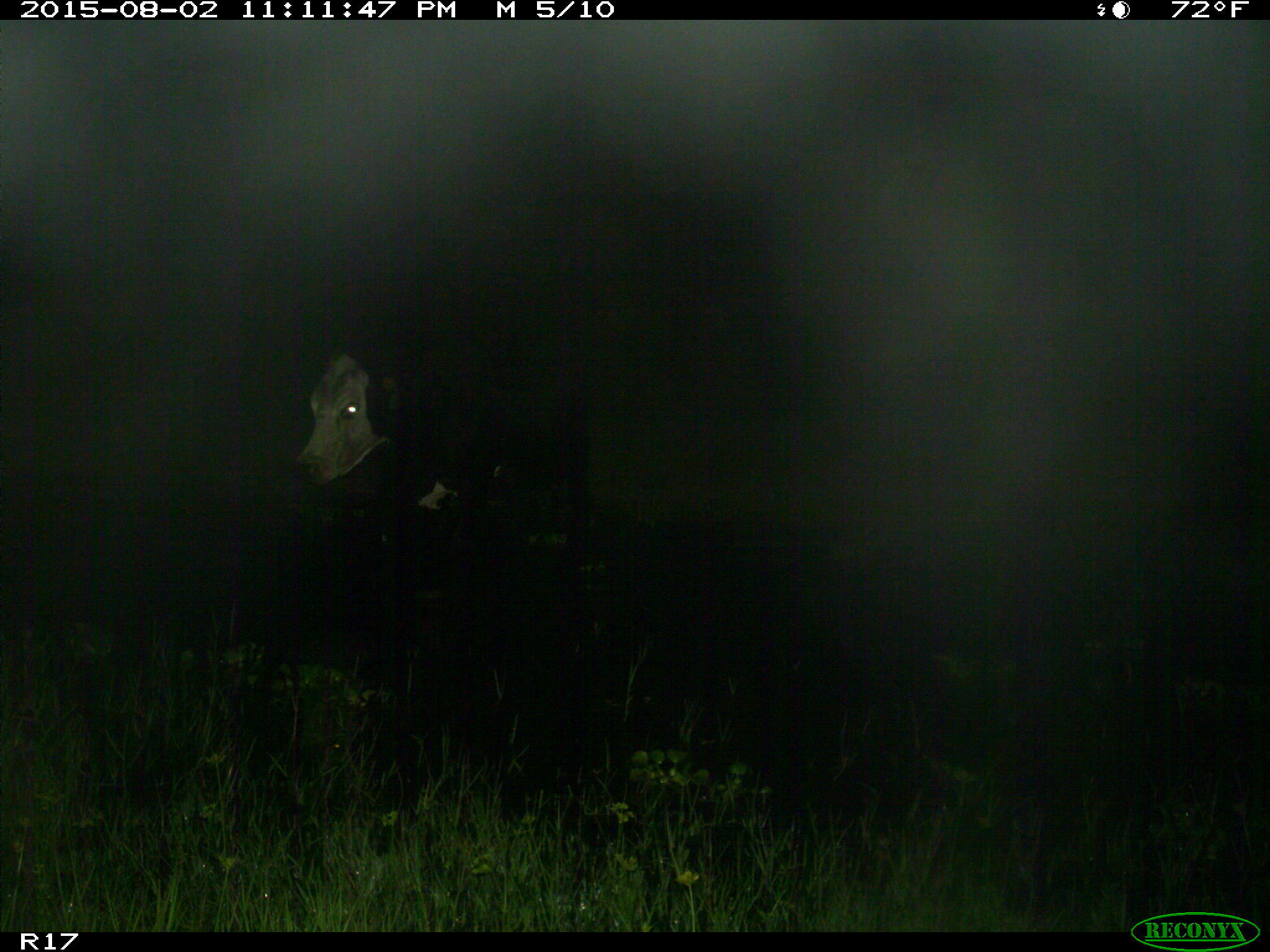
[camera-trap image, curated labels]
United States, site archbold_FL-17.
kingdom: Animalia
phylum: Chordata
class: Mammalia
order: Artiodactyla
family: Bovidae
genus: Bos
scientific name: Bos taurus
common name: domestic cow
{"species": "Bos taurus (domestic cow)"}